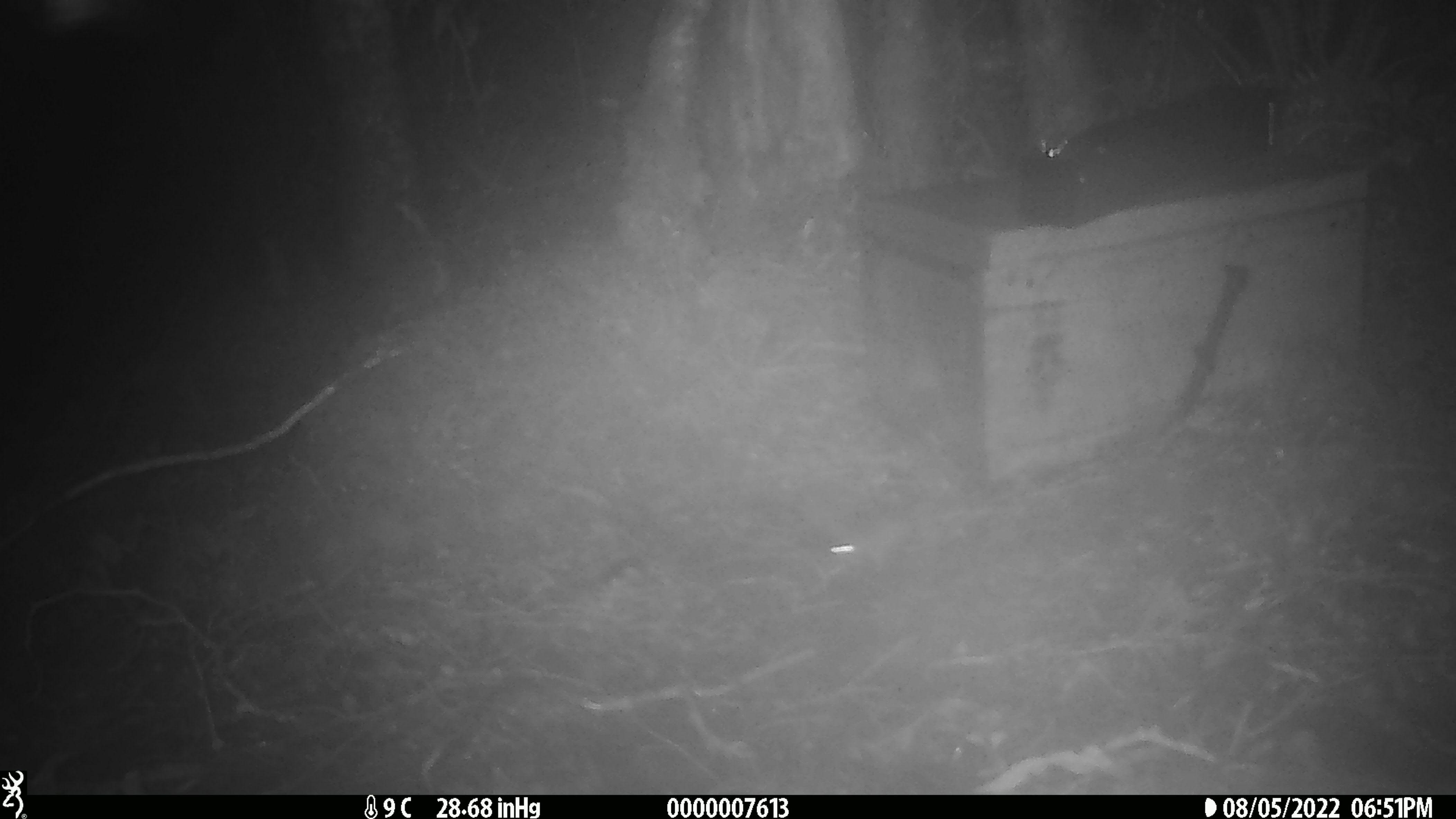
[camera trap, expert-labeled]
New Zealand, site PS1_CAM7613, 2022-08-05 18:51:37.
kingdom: Animalia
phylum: Chordata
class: Mammalia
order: Rodentia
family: Muridae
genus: Mus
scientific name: Mus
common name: mouse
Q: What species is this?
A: Mouse (Mus).